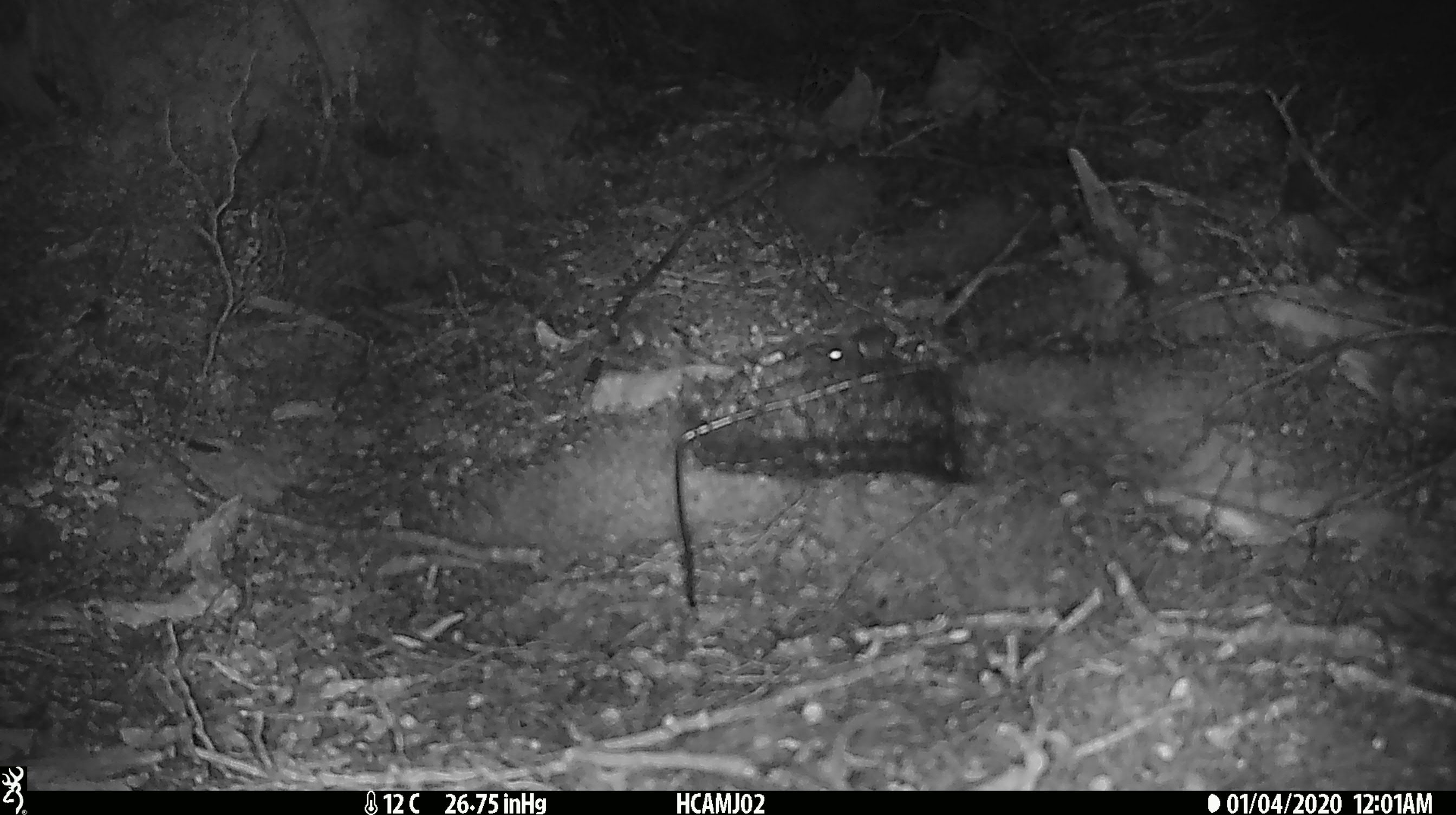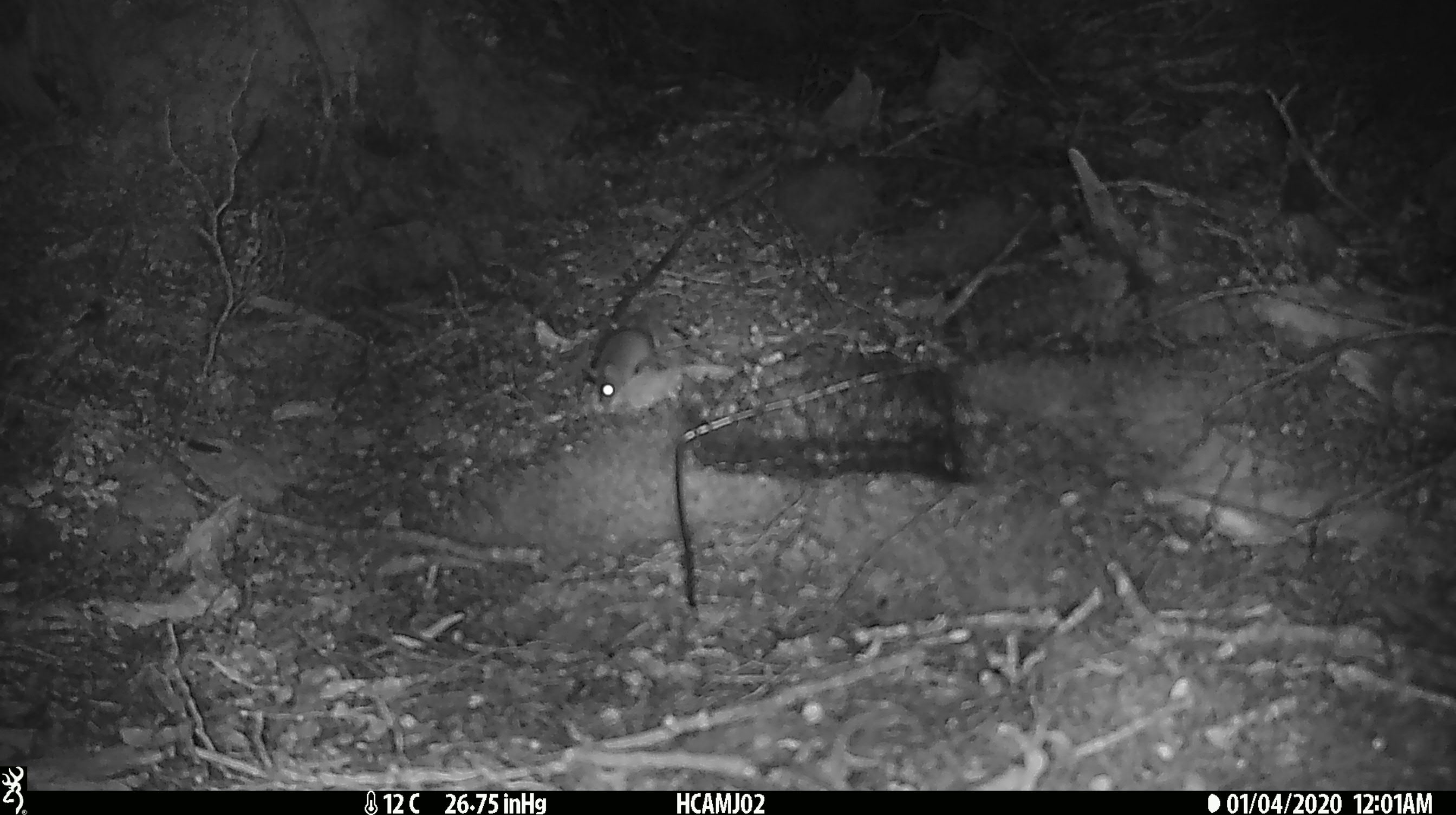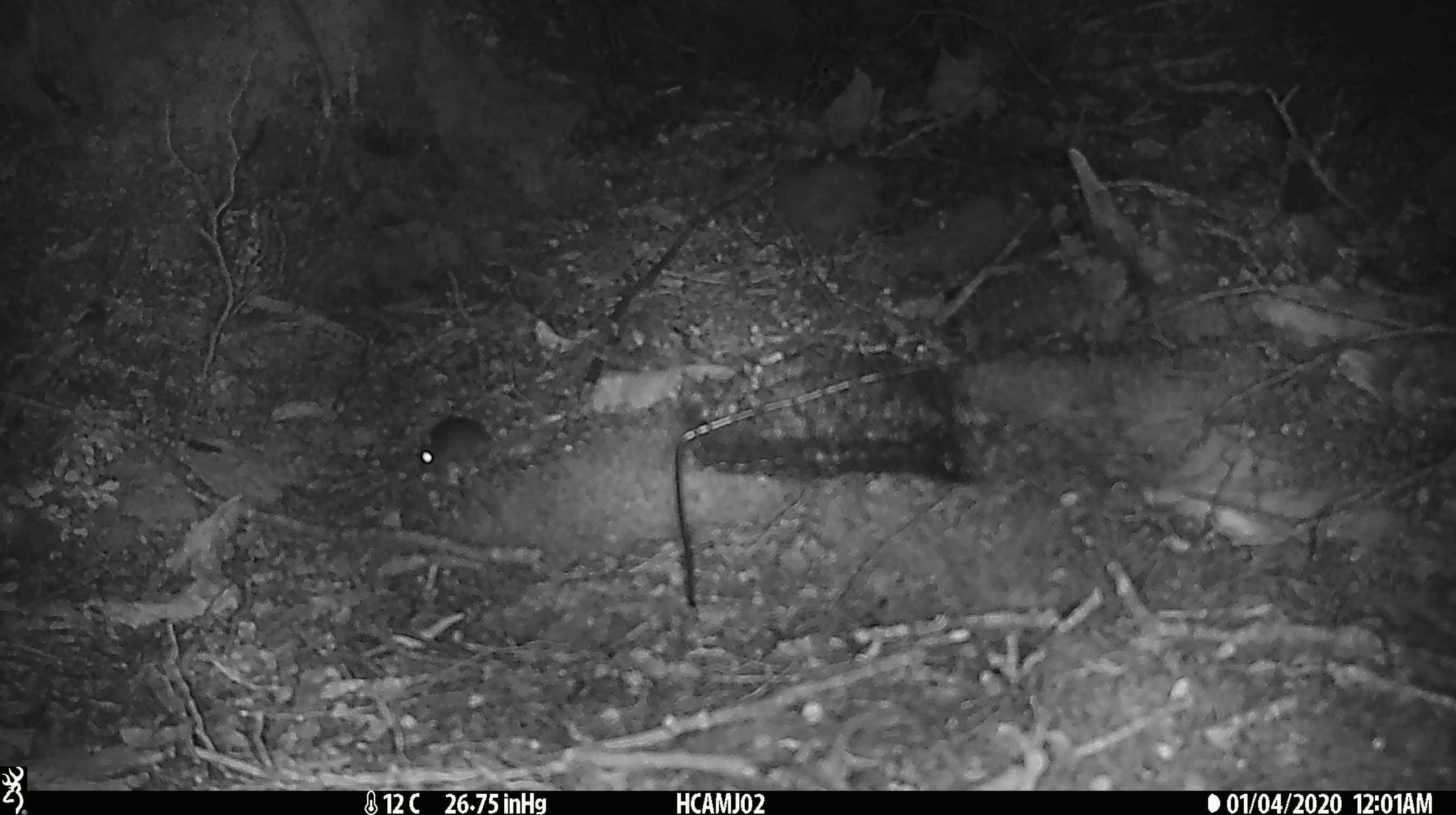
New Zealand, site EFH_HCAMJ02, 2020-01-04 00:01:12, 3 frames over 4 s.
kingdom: Animalia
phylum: Chordata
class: Mammalia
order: Rodentia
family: Muridae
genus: Mus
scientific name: Mus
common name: mouse